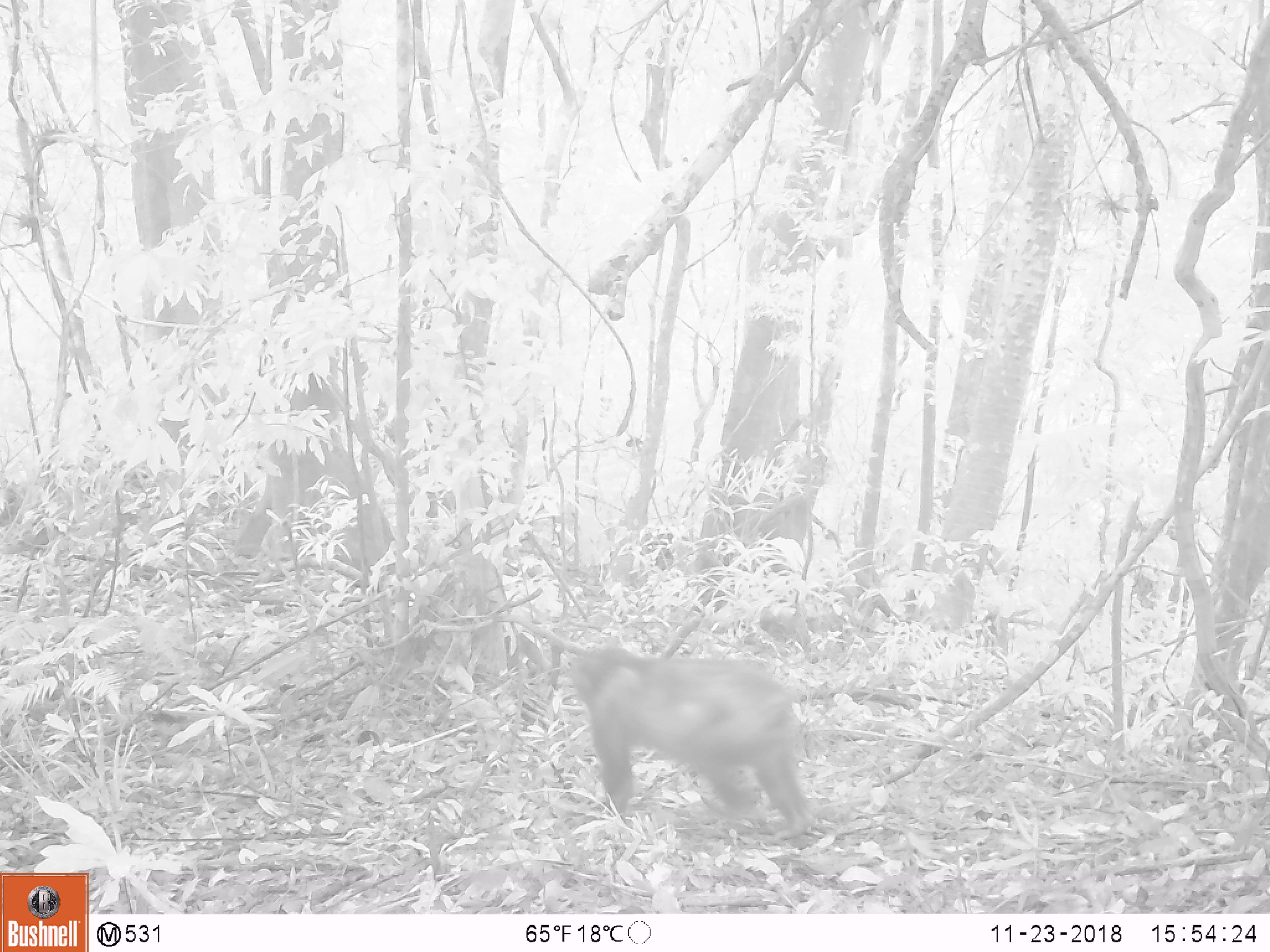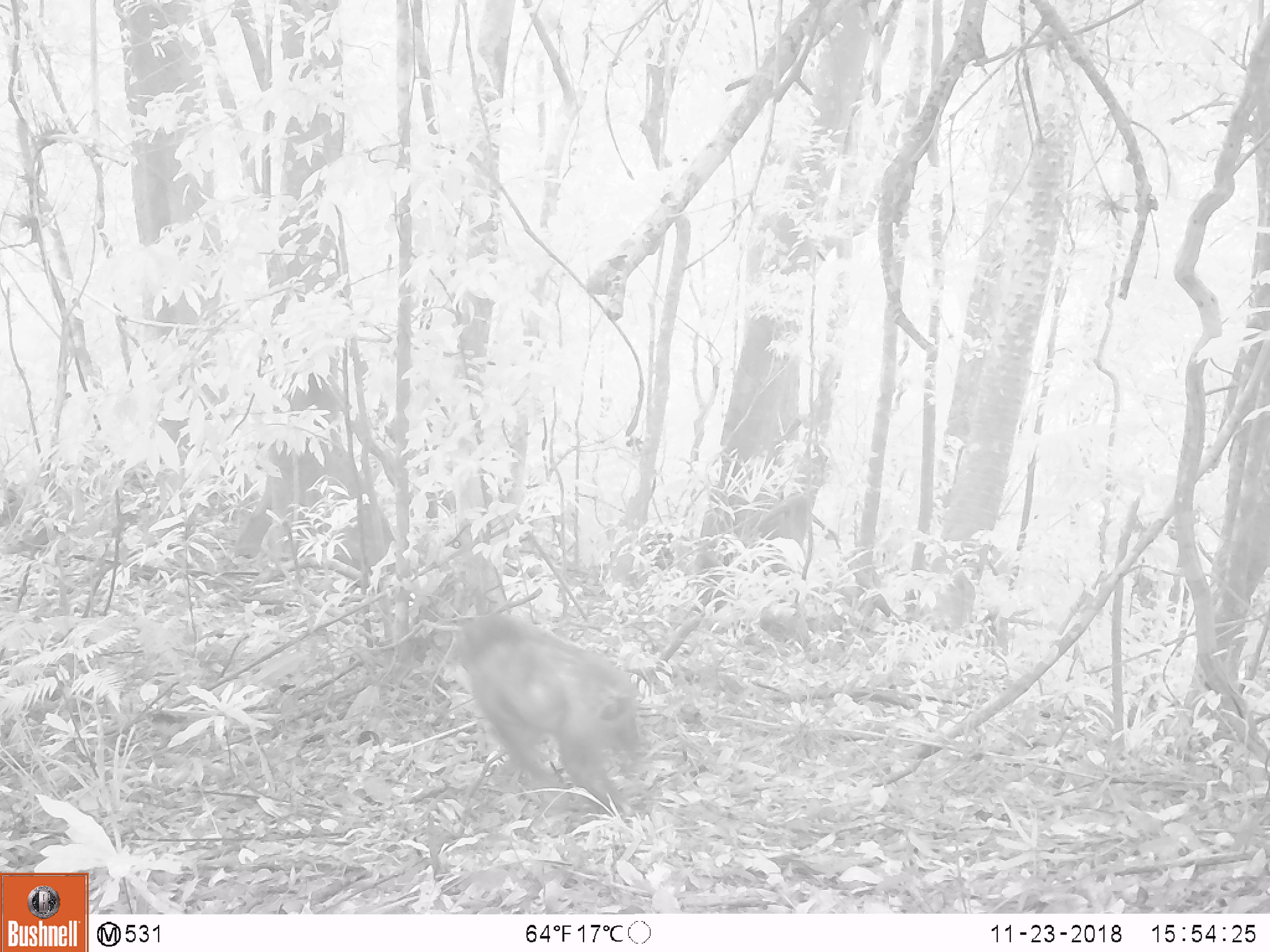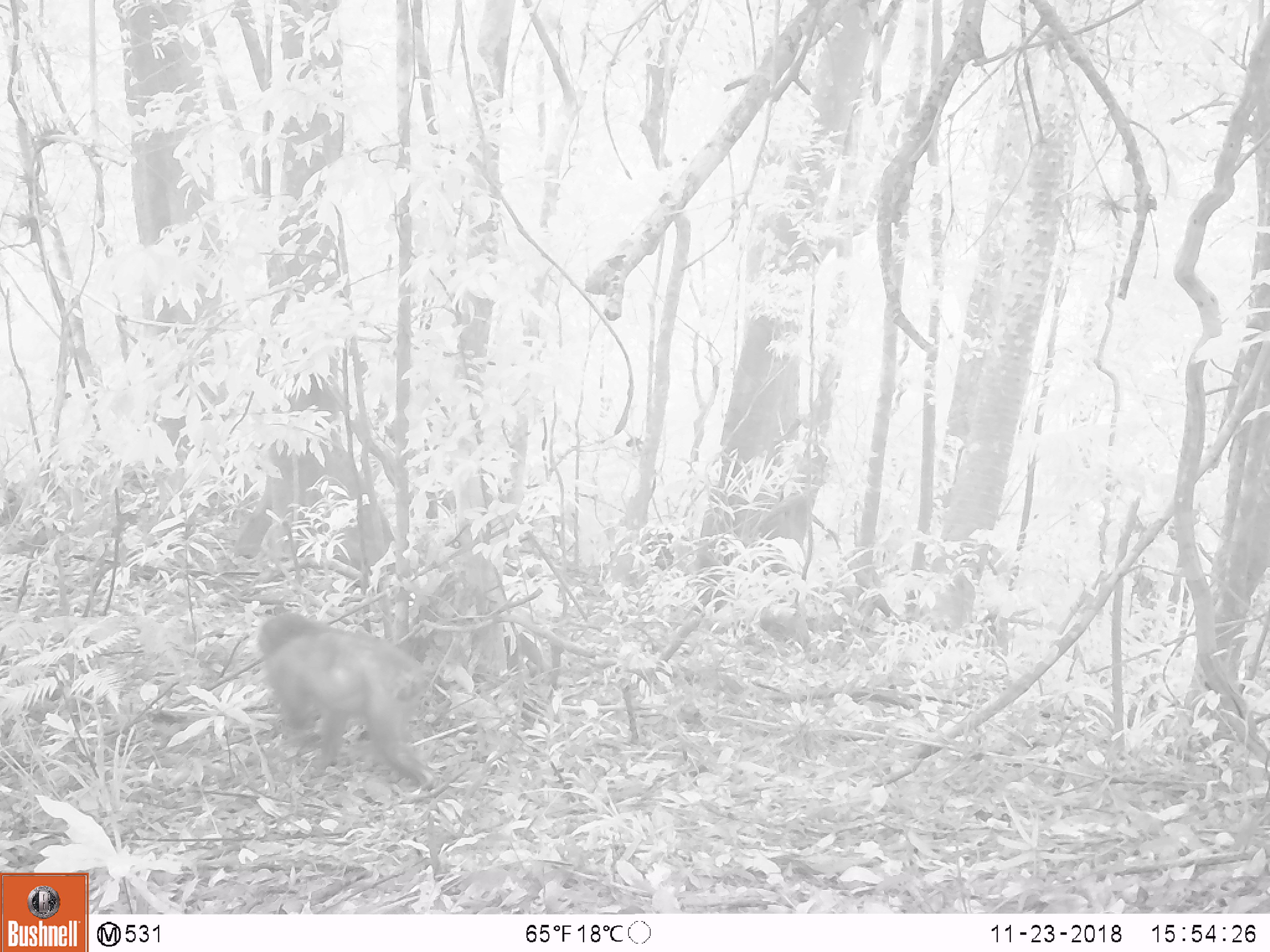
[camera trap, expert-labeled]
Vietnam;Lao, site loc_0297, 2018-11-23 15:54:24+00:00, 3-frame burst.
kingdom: Animalia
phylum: Chordata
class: Mammalia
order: Primates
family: Cercopithecidae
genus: Macaca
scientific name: Macaca arctoides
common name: stump-tailed macaque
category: stump tailed macaque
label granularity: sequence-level